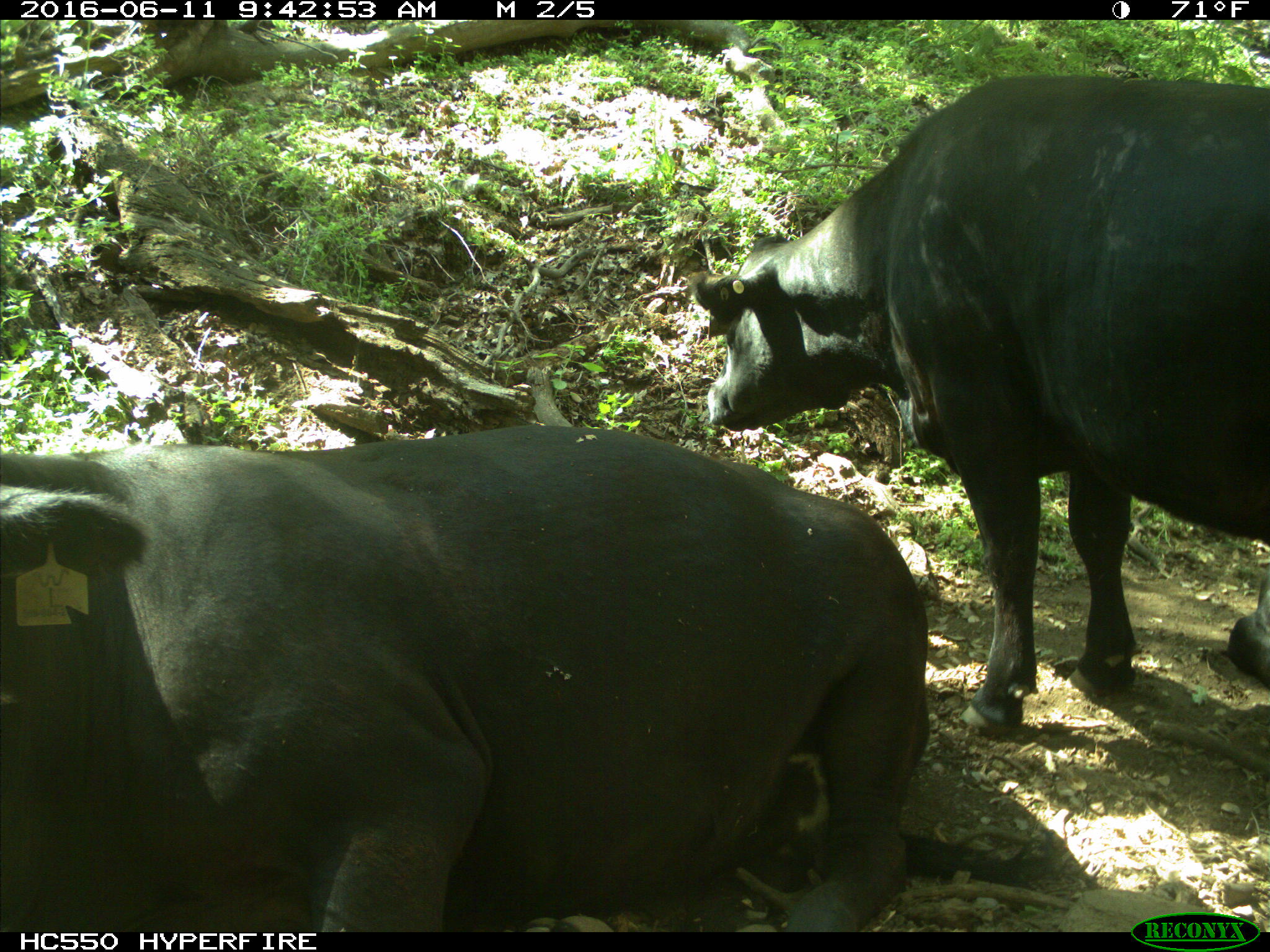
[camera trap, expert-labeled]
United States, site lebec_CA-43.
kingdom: Animalia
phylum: Chordata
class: Mammalia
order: Artiodactyla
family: Bovidae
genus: Bos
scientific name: Bos taurus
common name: domestic cow